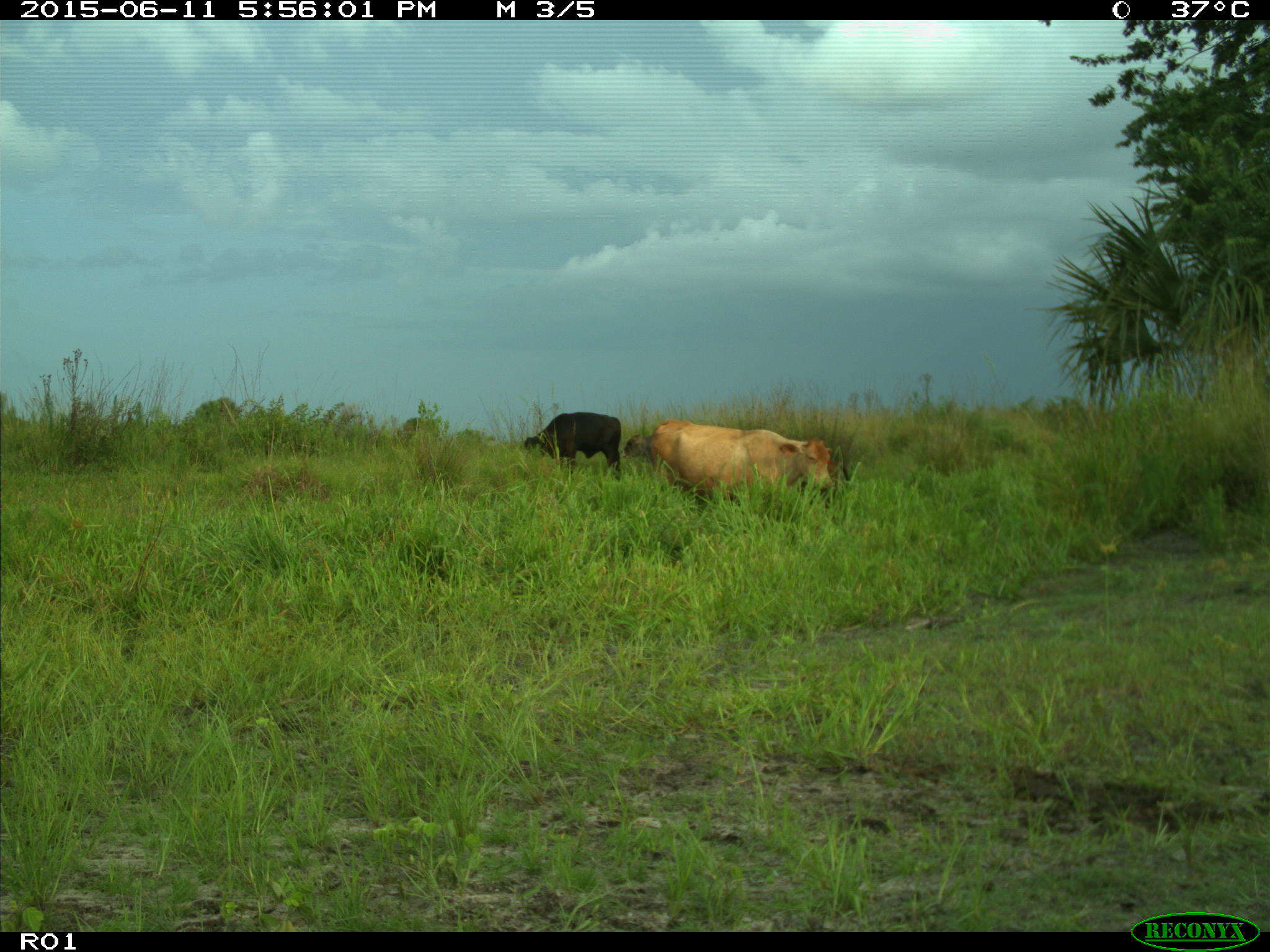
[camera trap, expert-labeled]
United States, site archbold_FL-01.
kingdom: Animalia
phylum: Chordata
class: Mammalia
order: Artiodactyla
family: Bovidae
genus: Bos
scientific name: Bos taurus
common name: domestic cow